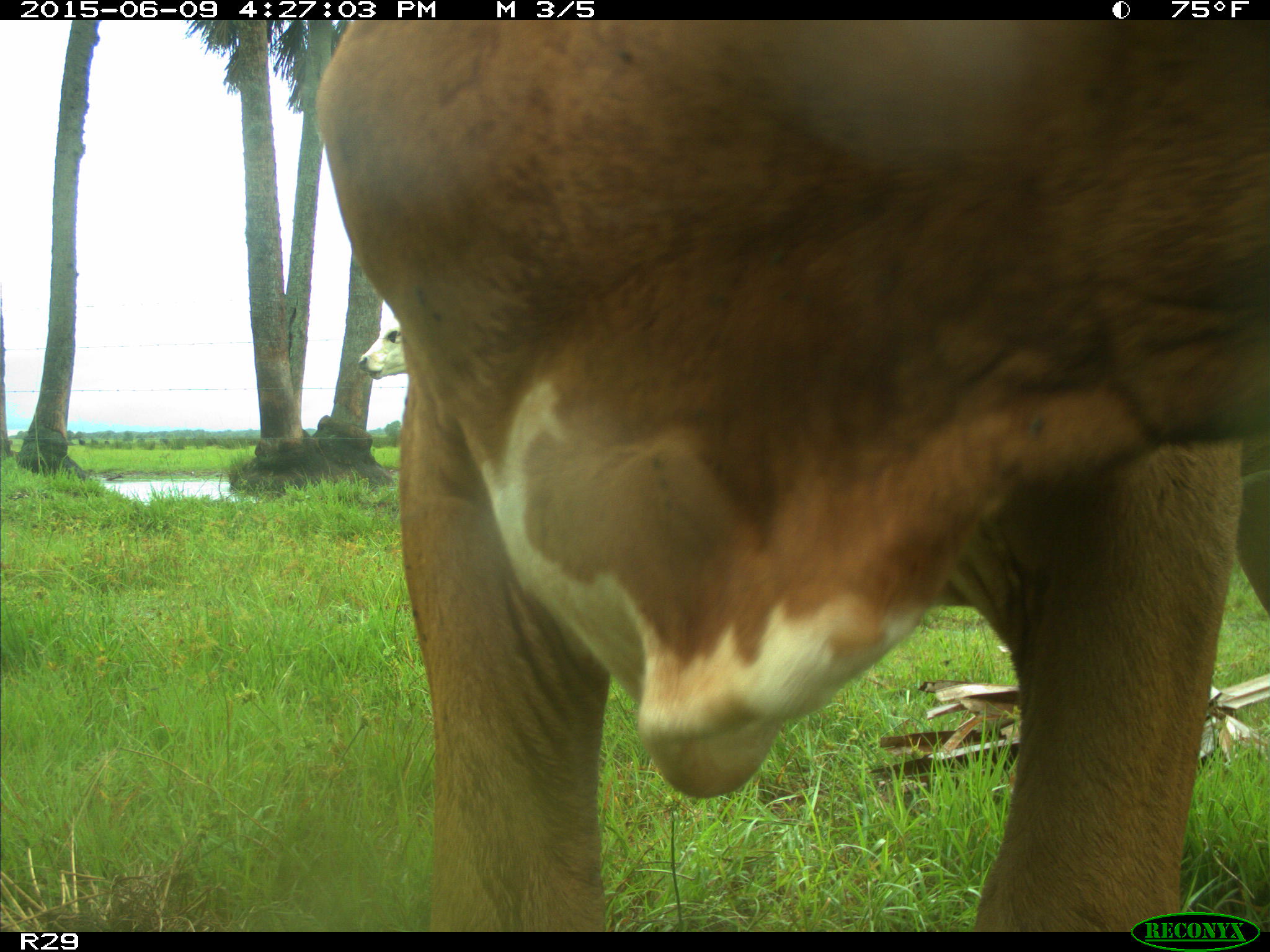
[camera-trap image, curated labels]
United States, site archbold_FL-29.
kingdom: Animalia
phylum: Chordata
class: Mammalia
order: Artiodactyla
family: Bovidae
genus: Bos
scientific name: Bos taurus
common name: domestic cow